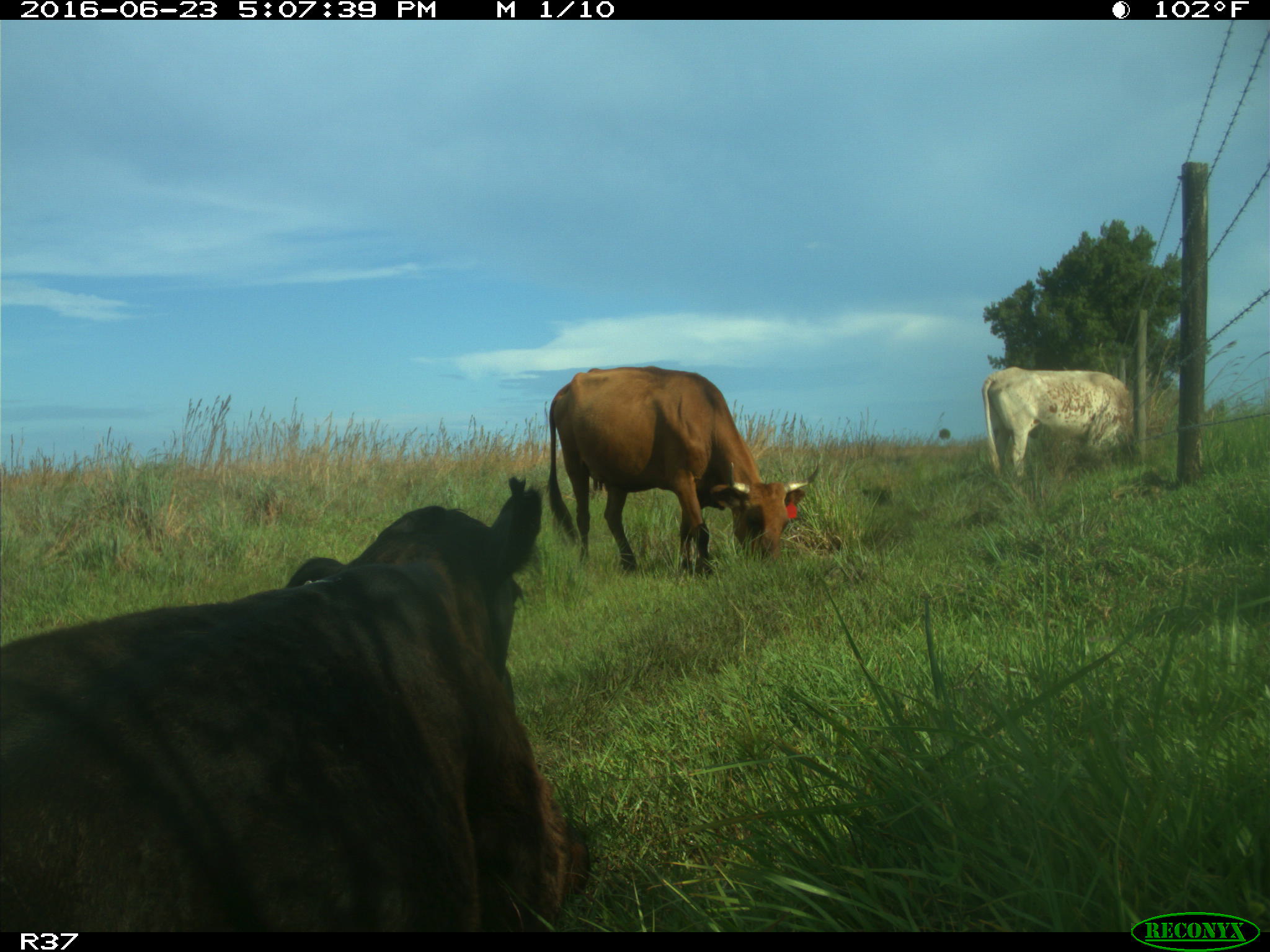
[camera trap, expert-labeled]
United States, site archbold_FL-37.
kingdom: Animalia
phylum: Chordata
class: Mammalia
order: Artiodactyla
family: Bovidae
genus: Bos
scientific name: Bos taurus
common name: domestic cow